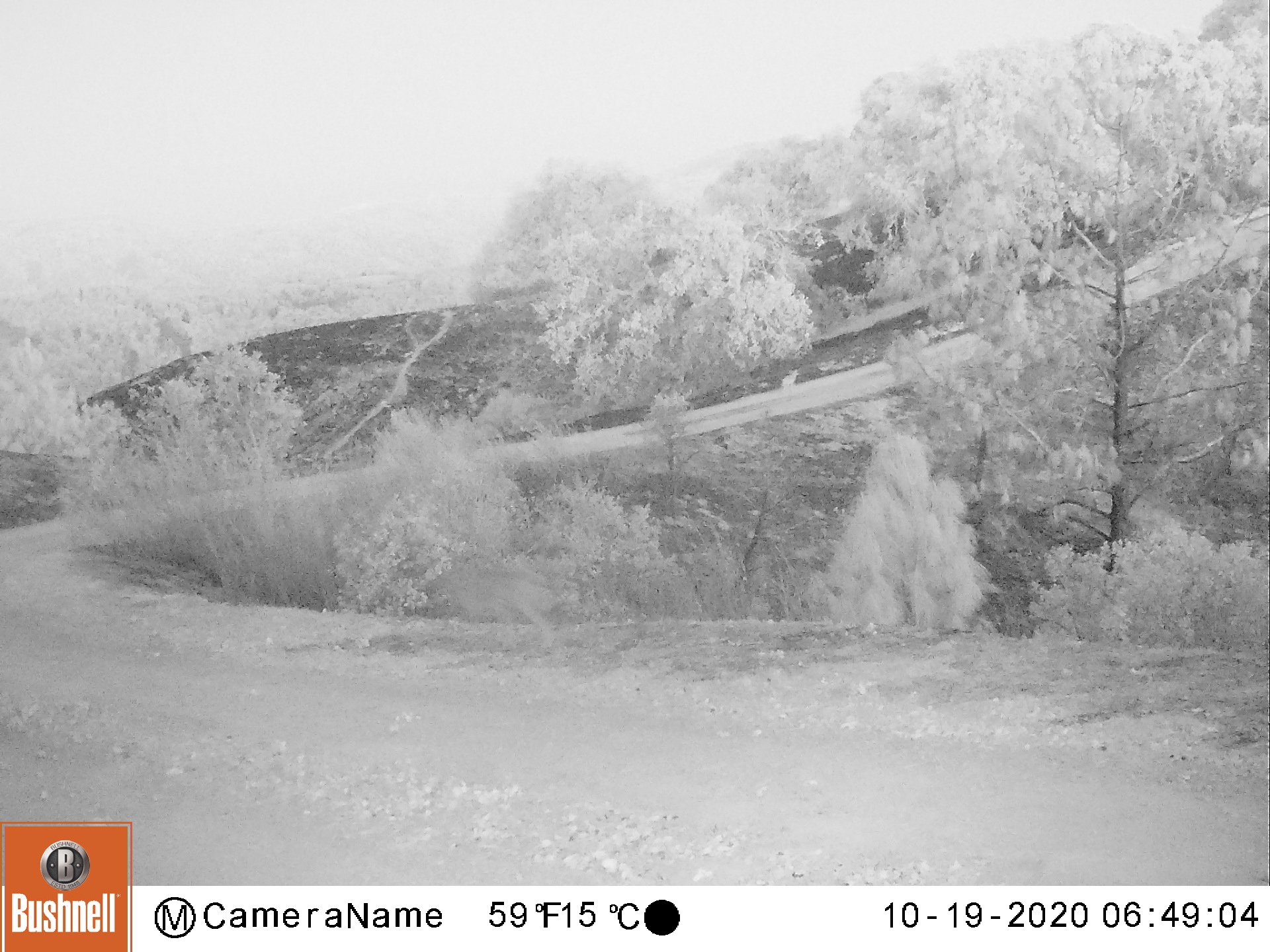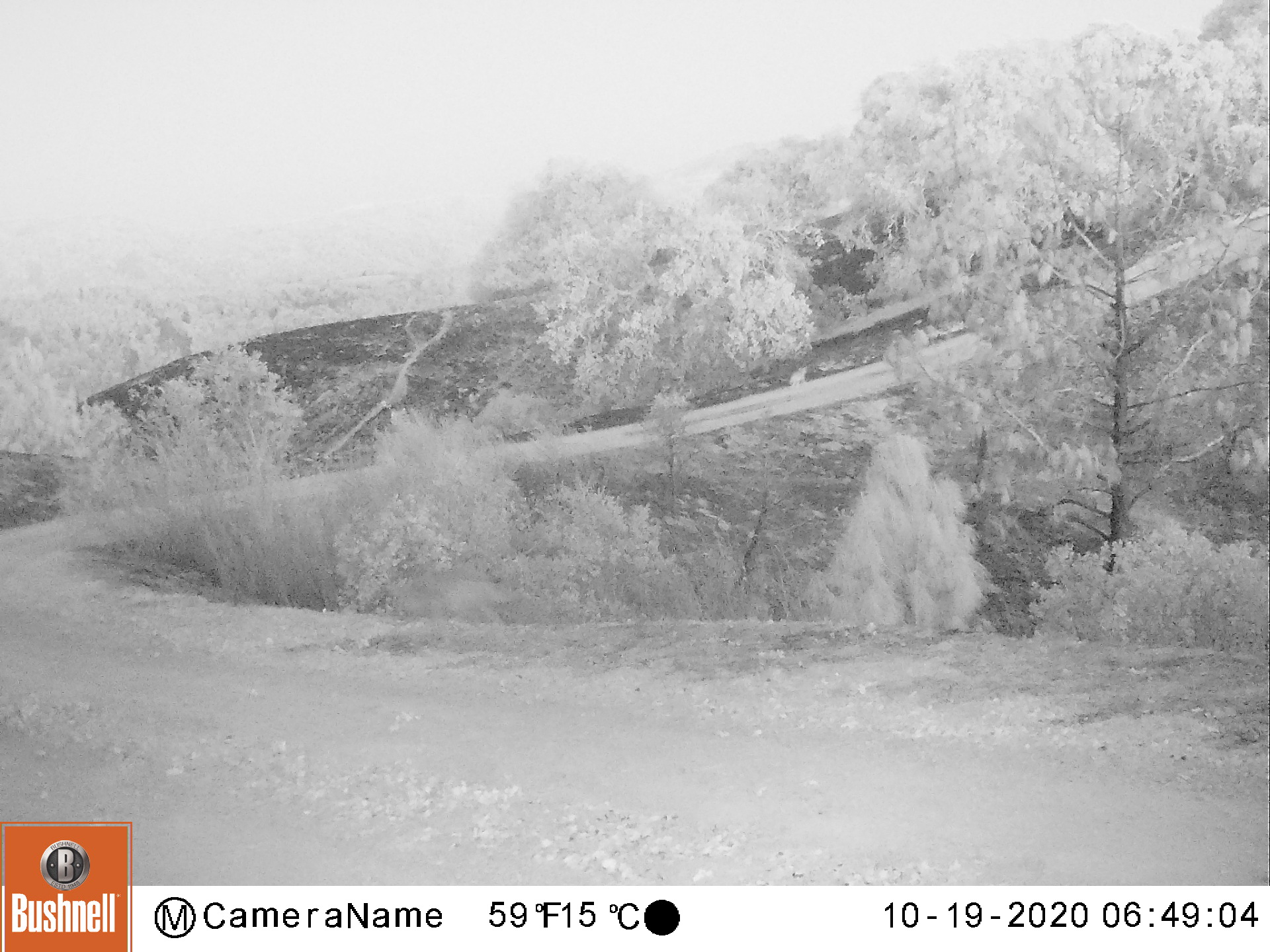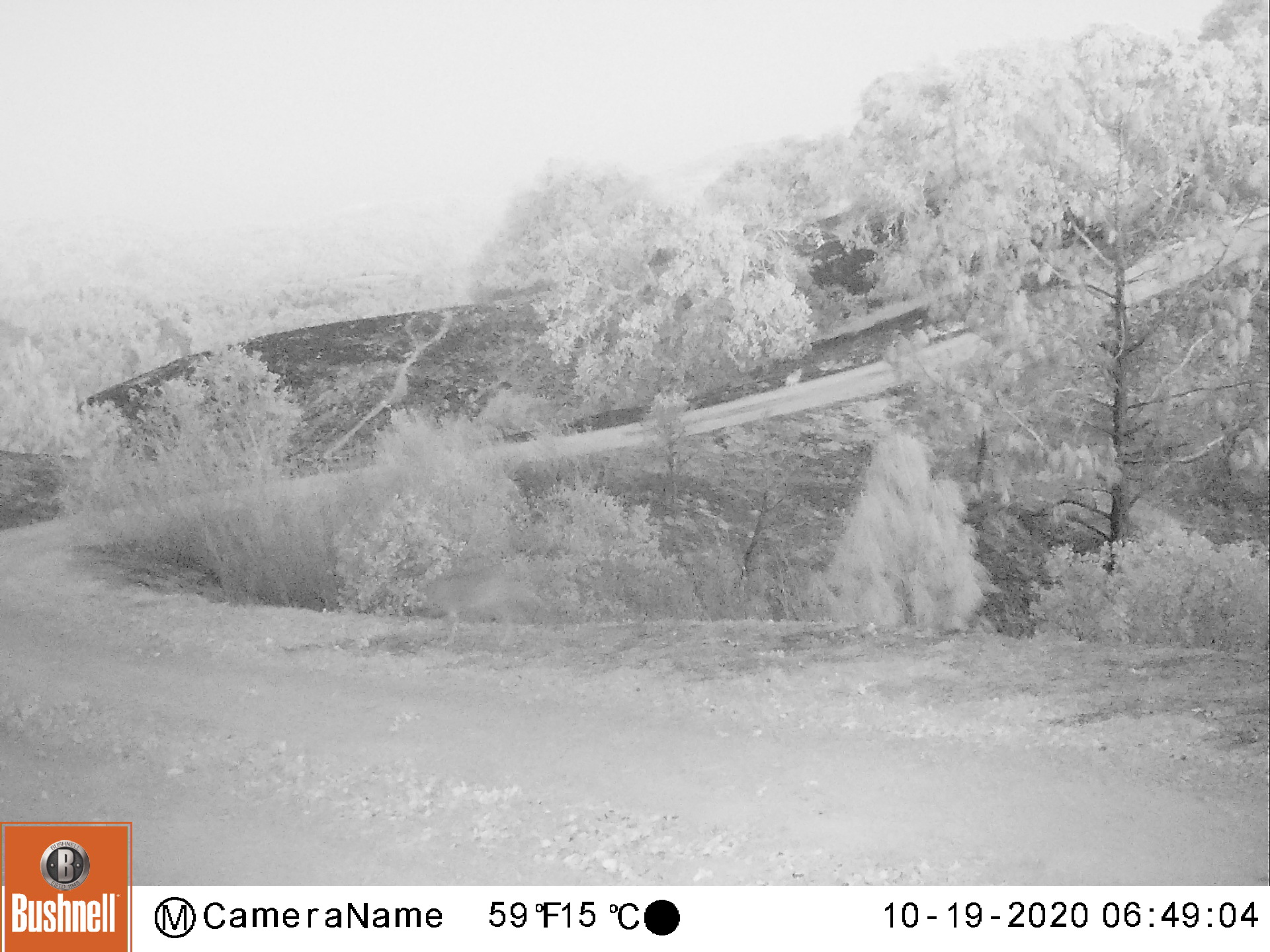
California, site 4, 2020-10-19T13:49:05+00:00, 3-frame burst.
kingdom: Animalia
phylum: Chordata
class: Mammalia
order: Carnivora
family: Canidae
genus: Canis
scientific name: Canis latrans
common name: coyote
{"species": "coyote (Canis latrans)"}